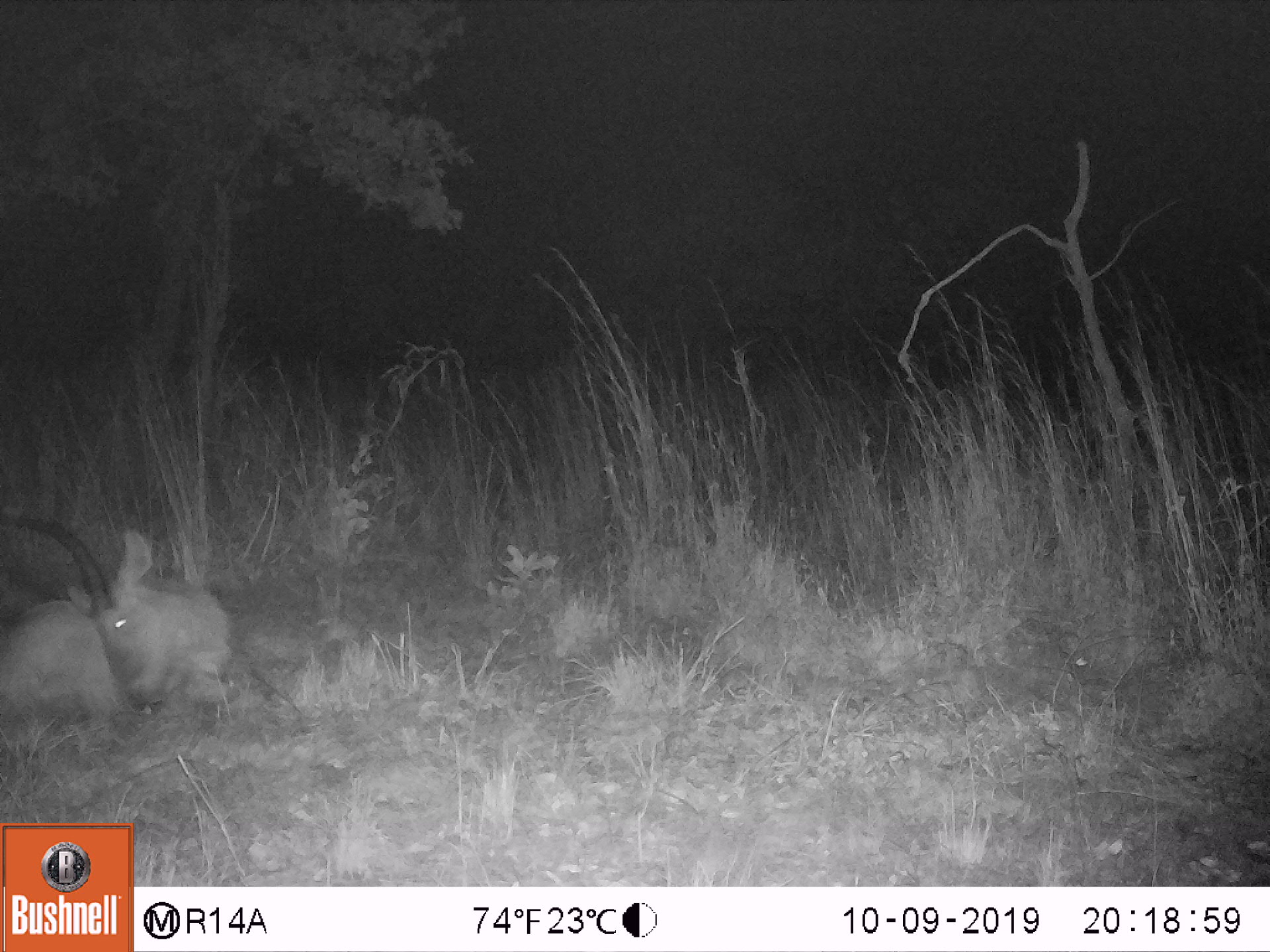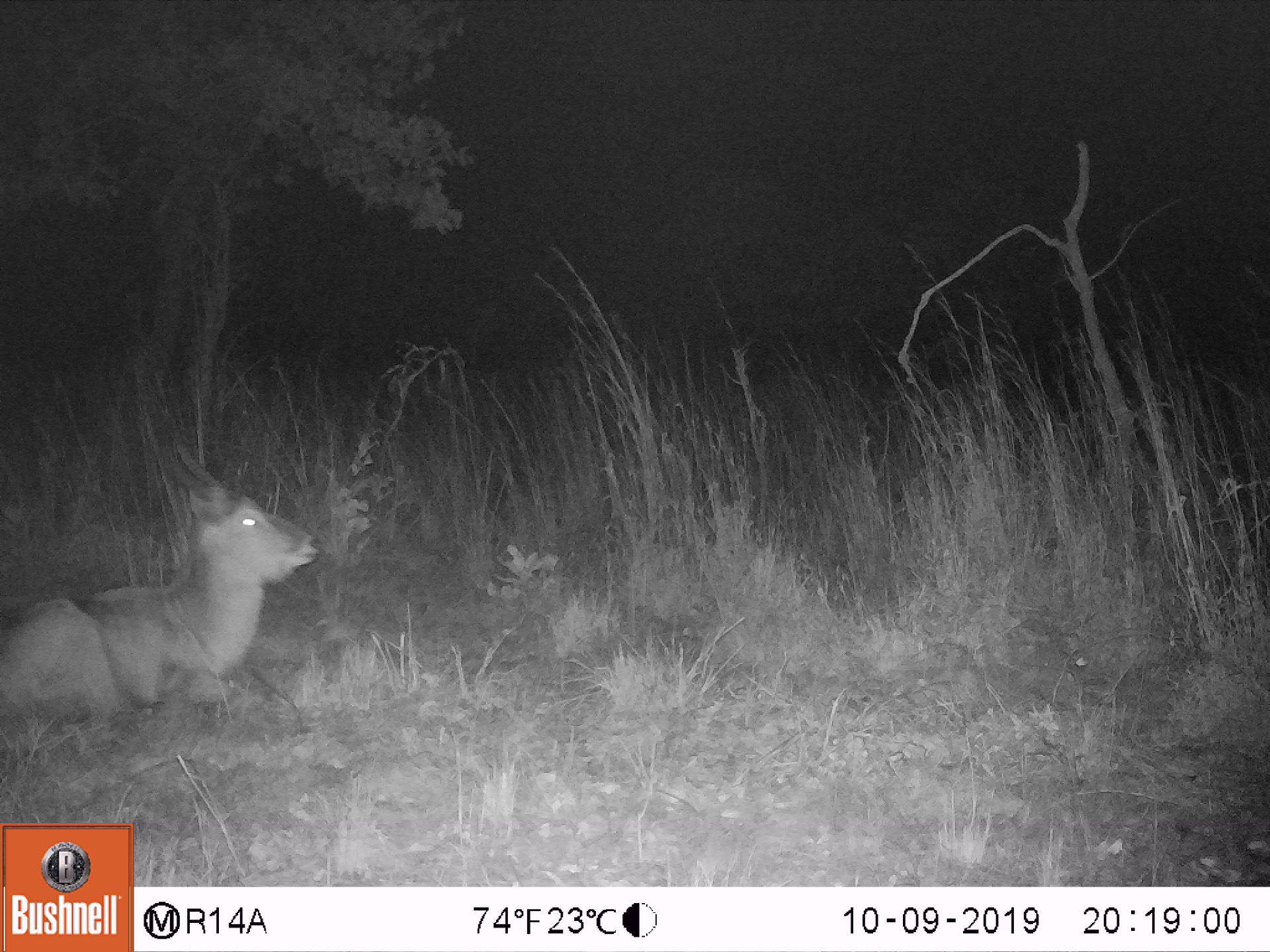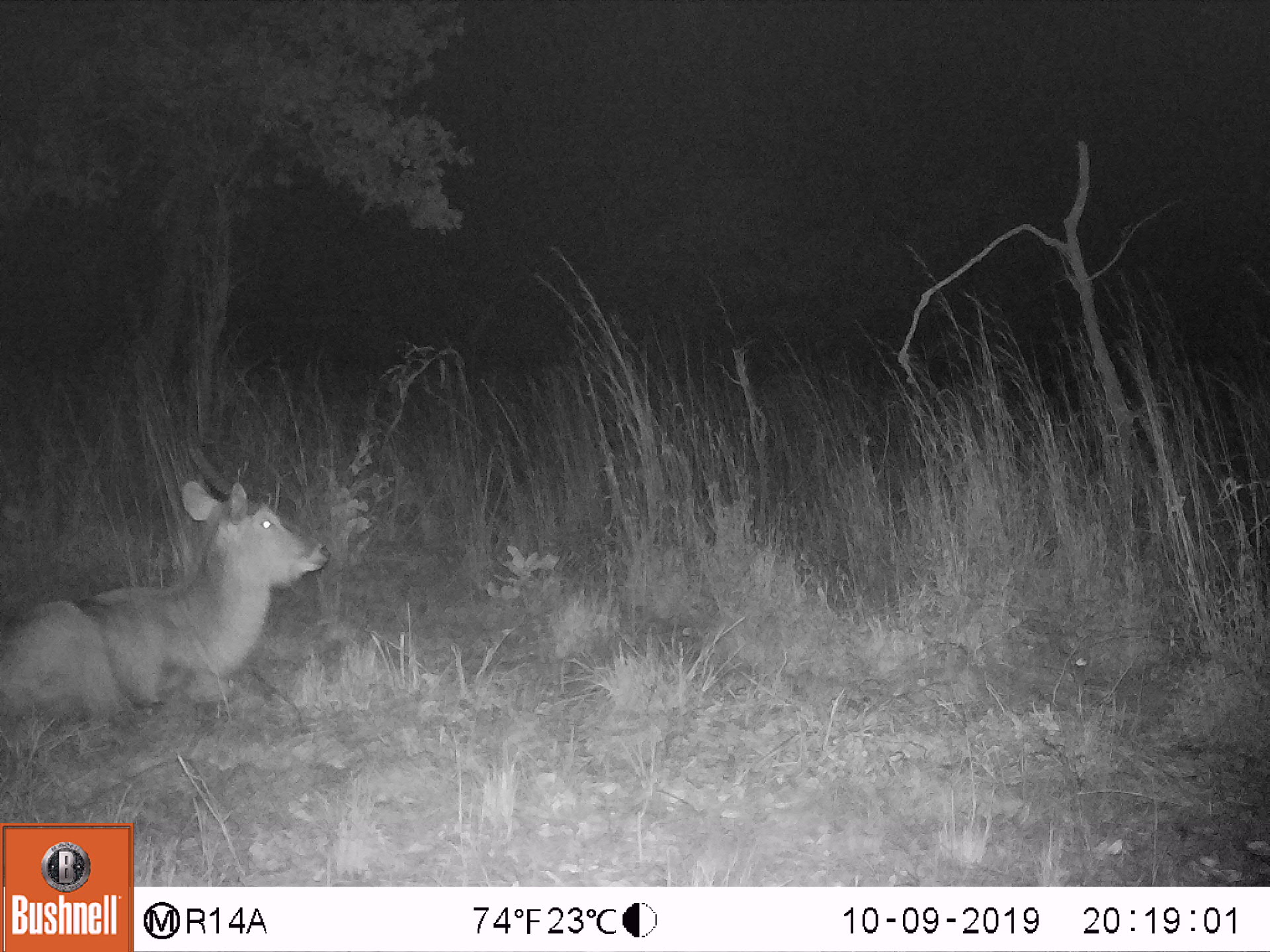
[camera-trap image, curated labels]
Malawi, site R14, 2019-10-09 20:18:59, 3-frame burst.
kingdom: Animalia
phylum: Chordata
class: Mammalia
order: Artiodactyla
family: Bovidae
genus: Kobus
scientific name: Kobus ellipsiprymnus ellipsiprymnus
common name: common waterbuck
Common waterbuck (Kobus ellipsiprymnus ellipsiprymnus), count 1.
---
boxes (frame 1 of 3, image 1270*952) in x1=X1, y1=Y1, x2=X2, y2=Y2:
common waterbuck: x1=5, y1=503, x2=238, y2=739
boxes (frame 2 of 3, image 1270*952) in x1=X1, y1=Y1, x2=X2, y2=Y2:
common waterbuck: x1=2, y1=441, x2=319, y2=745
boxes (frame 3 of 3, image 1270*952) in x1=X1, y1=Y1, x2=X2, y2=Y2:
common waterbuck: x1=3, y1=442, x2=330, y2=754